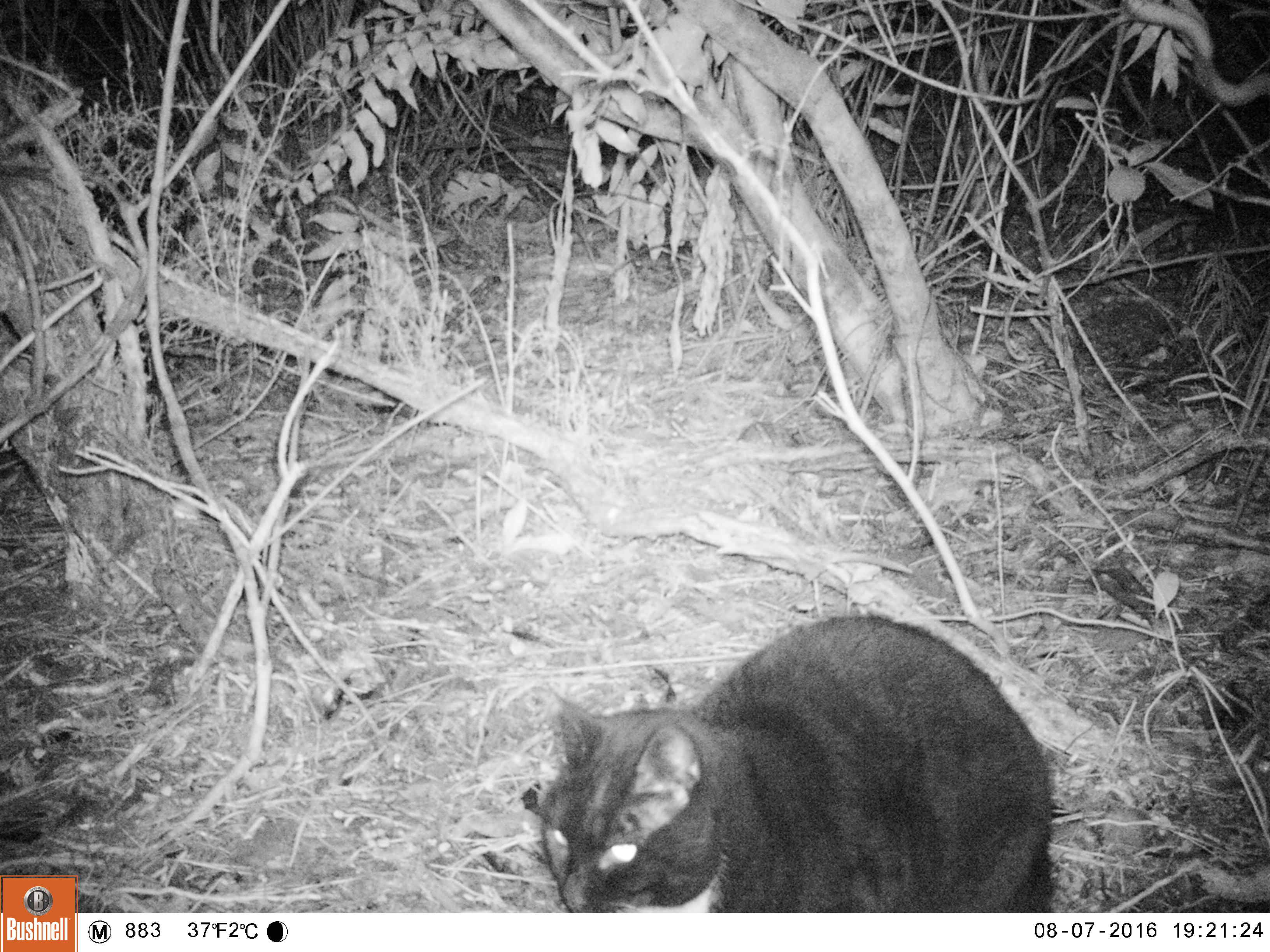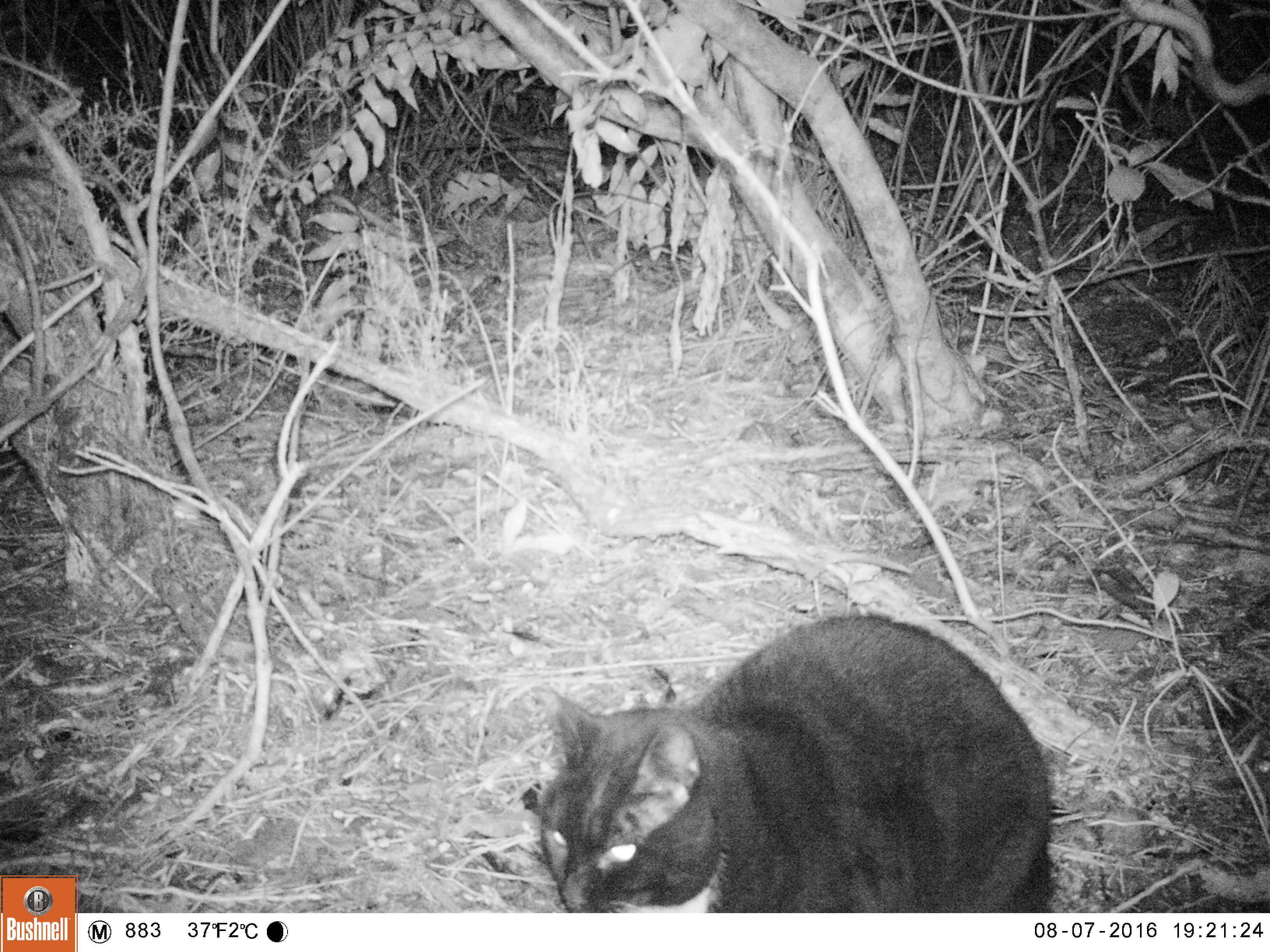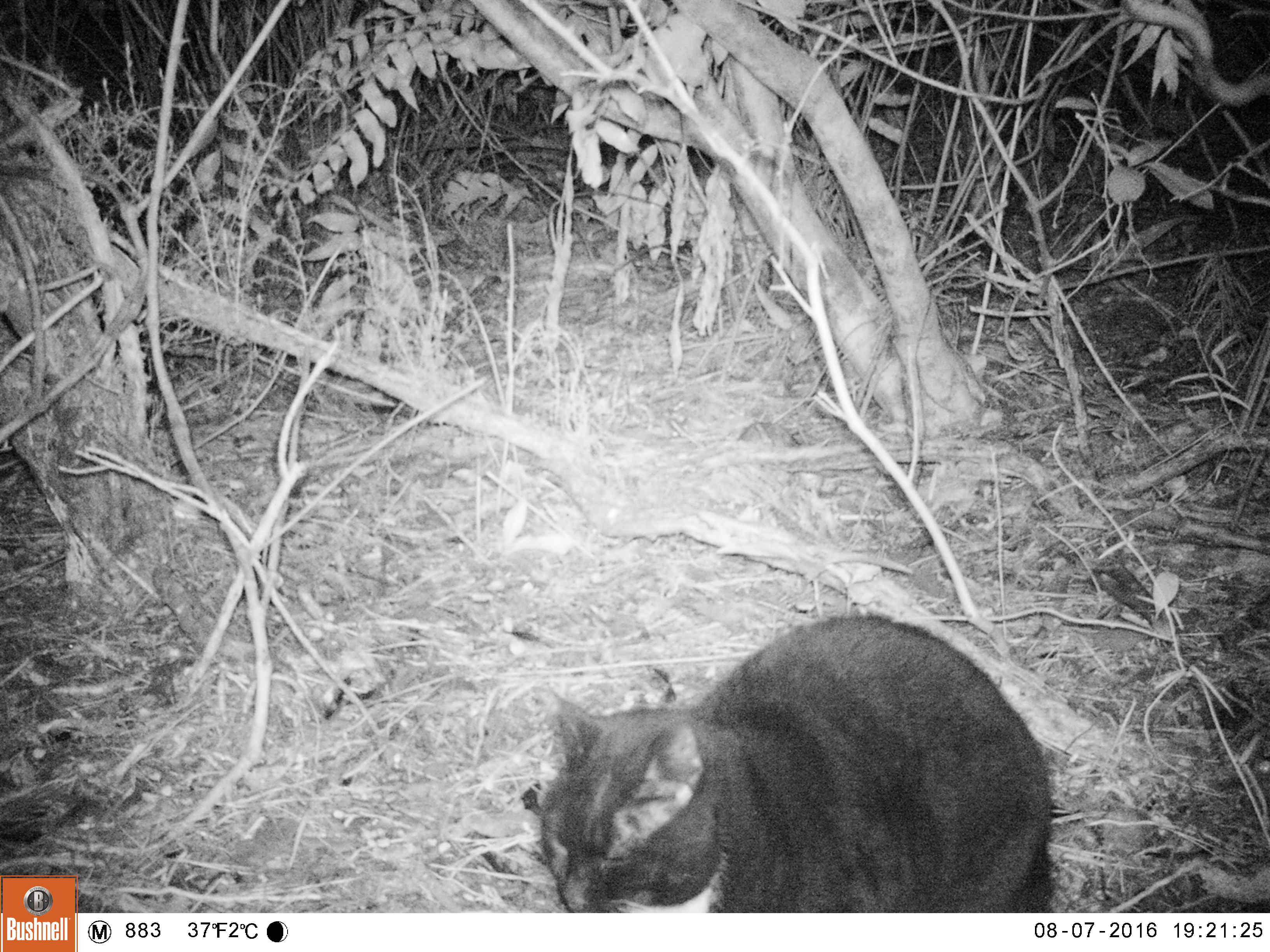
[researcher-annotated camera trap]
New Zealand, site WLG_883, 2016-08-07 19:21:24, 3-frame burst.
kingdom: Animalia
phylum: Chordata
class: Mammalia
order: Carnivora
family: Felidae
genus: Felis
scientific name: Felis catus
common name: domestic cat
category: cat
Cat (domestic cat) (Felis catus).